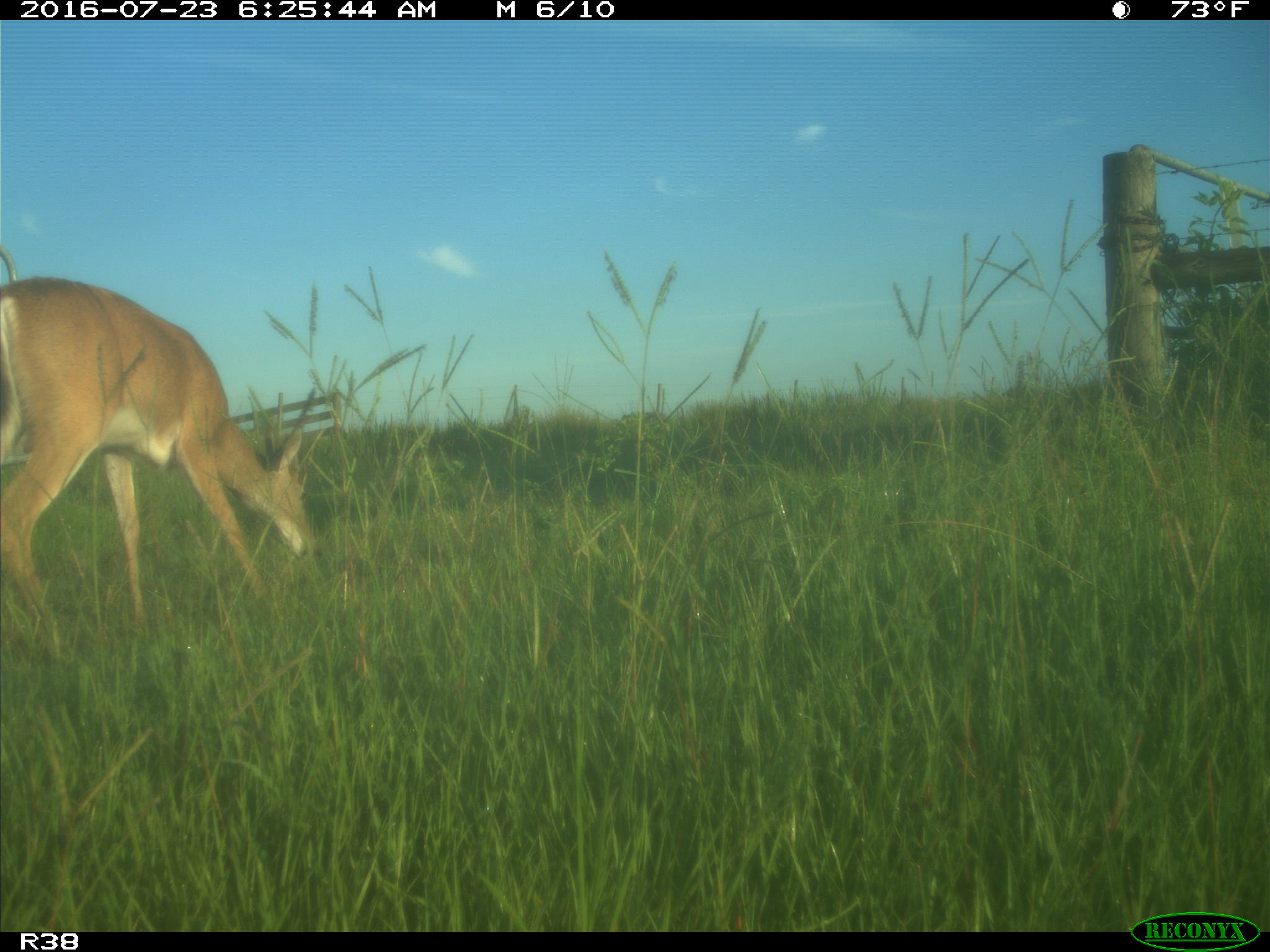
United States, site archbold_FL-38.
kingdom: Animalia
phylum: Chordata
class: Mammalia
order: Artiodactyla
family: Cervidae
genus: Odocoileus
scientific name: Odocoileus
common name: deer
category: unidentified deer